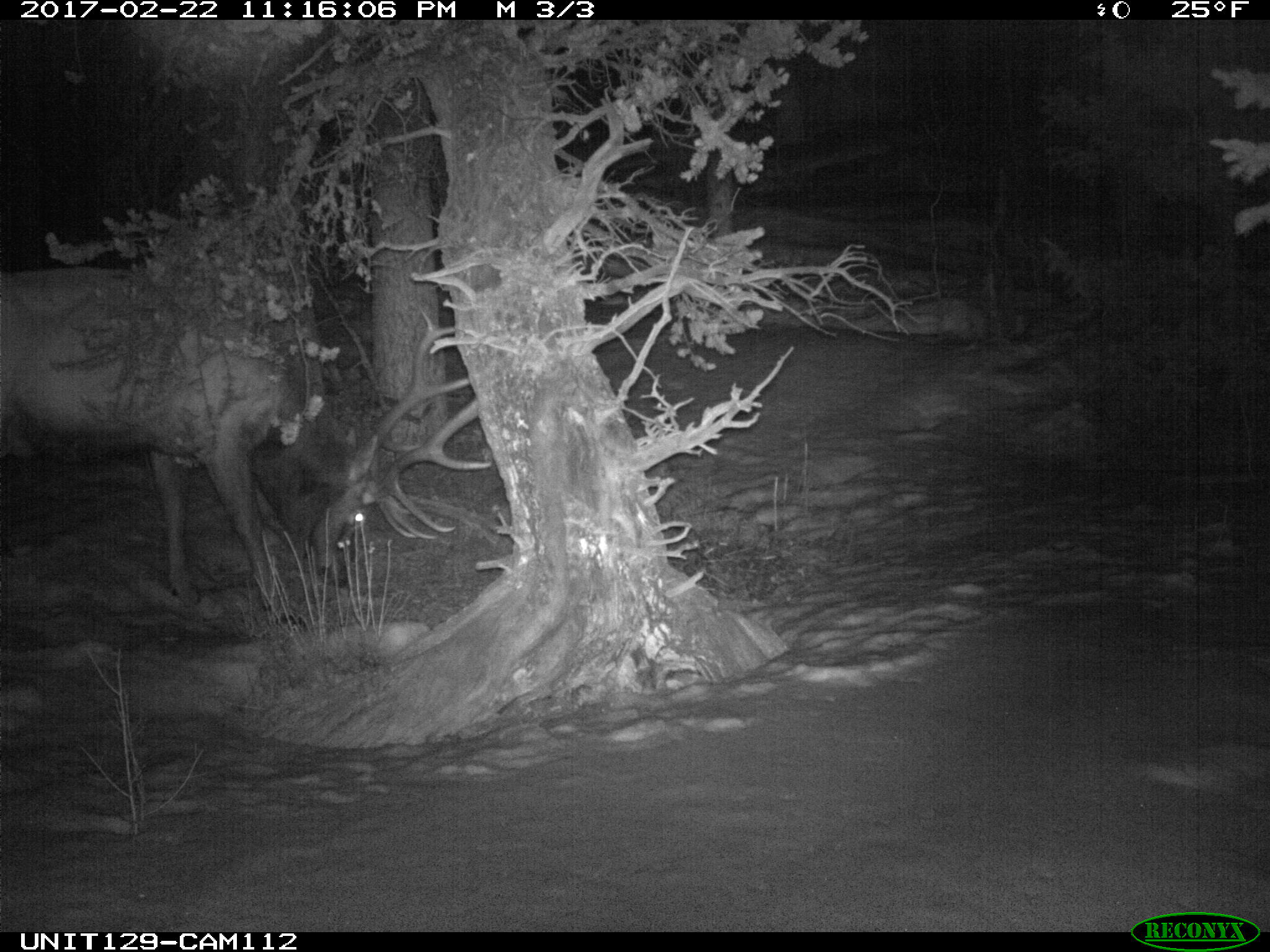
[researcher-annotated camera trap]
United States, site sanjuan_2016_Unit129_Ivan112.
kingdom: Animalia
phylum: Chordata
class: Mammalia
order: Artiodactyla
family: Cervidae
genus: Cervus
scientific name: Cervus elaphus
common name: red deer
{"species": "Cervus elaphus (red deer)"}